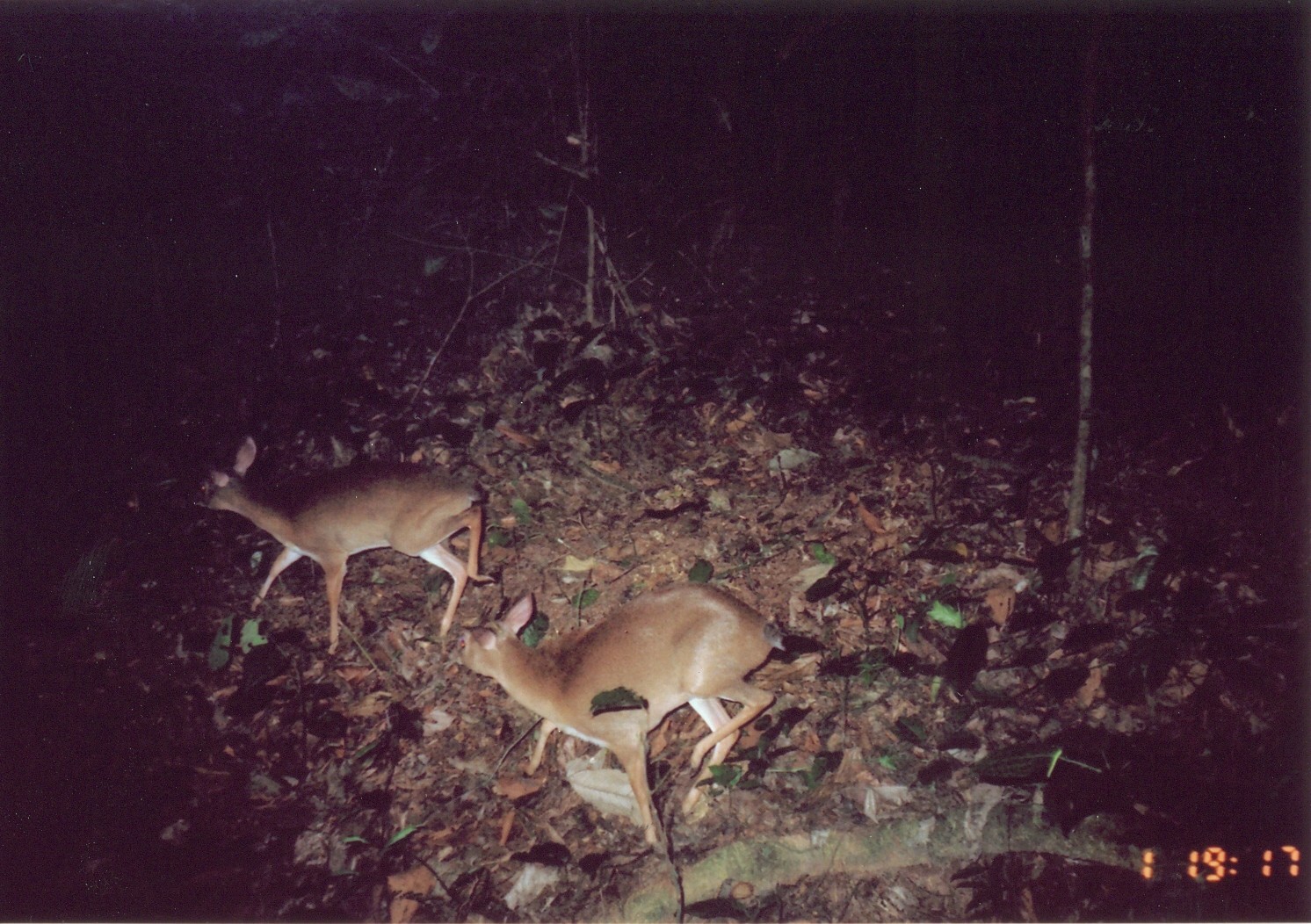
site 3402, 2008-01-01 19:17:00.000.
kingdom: Animalia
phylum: Chordata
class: Mammalia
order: Artiodactyla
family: Bovidae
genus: Nesotragus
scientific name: Nesotragus moschatus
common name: suni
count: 2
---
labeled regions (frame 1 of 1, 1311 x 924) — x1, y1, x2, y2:
nesotragus moschatus: 452, 590, 781, 863; 190, 435, 497, 657